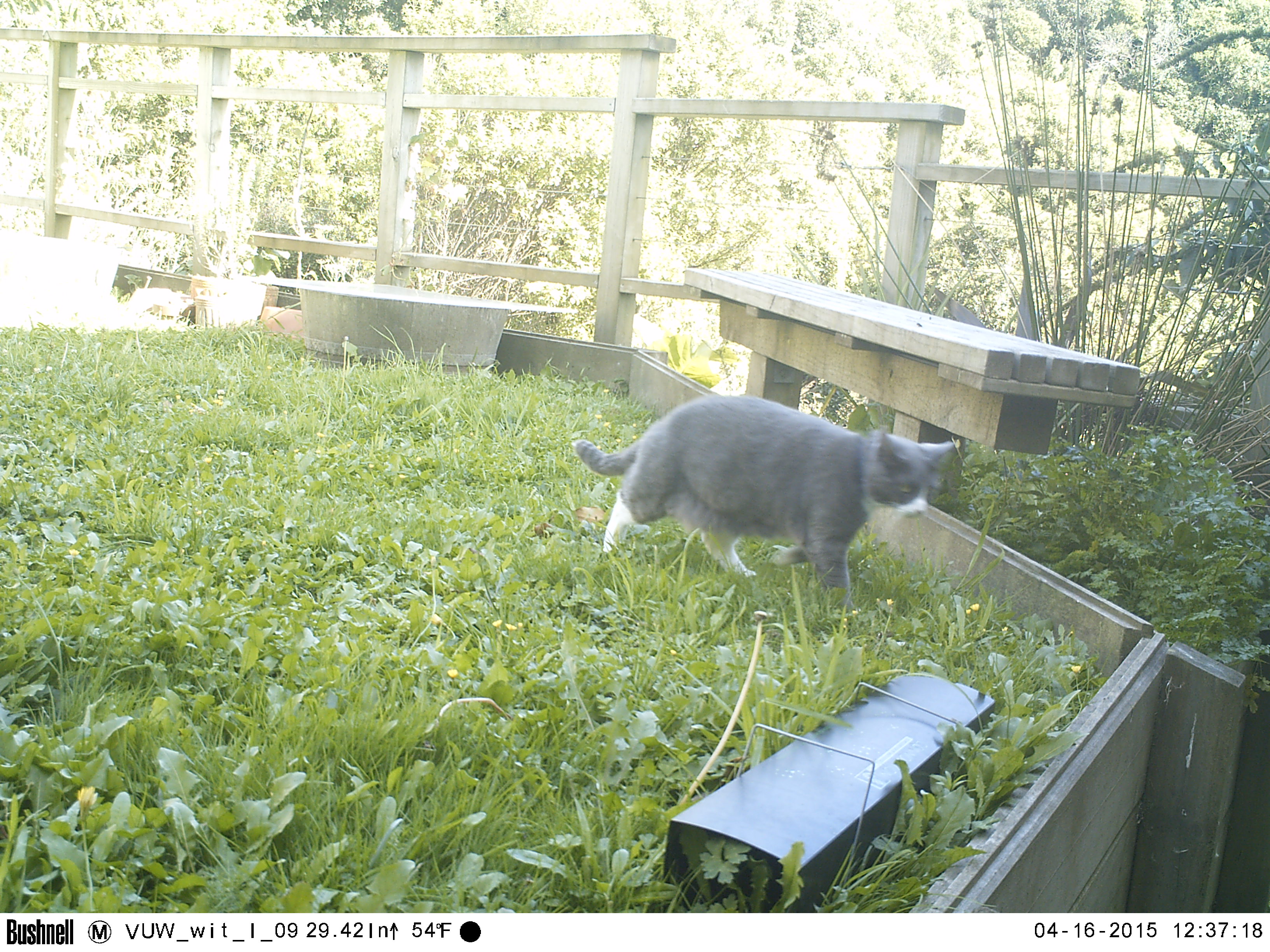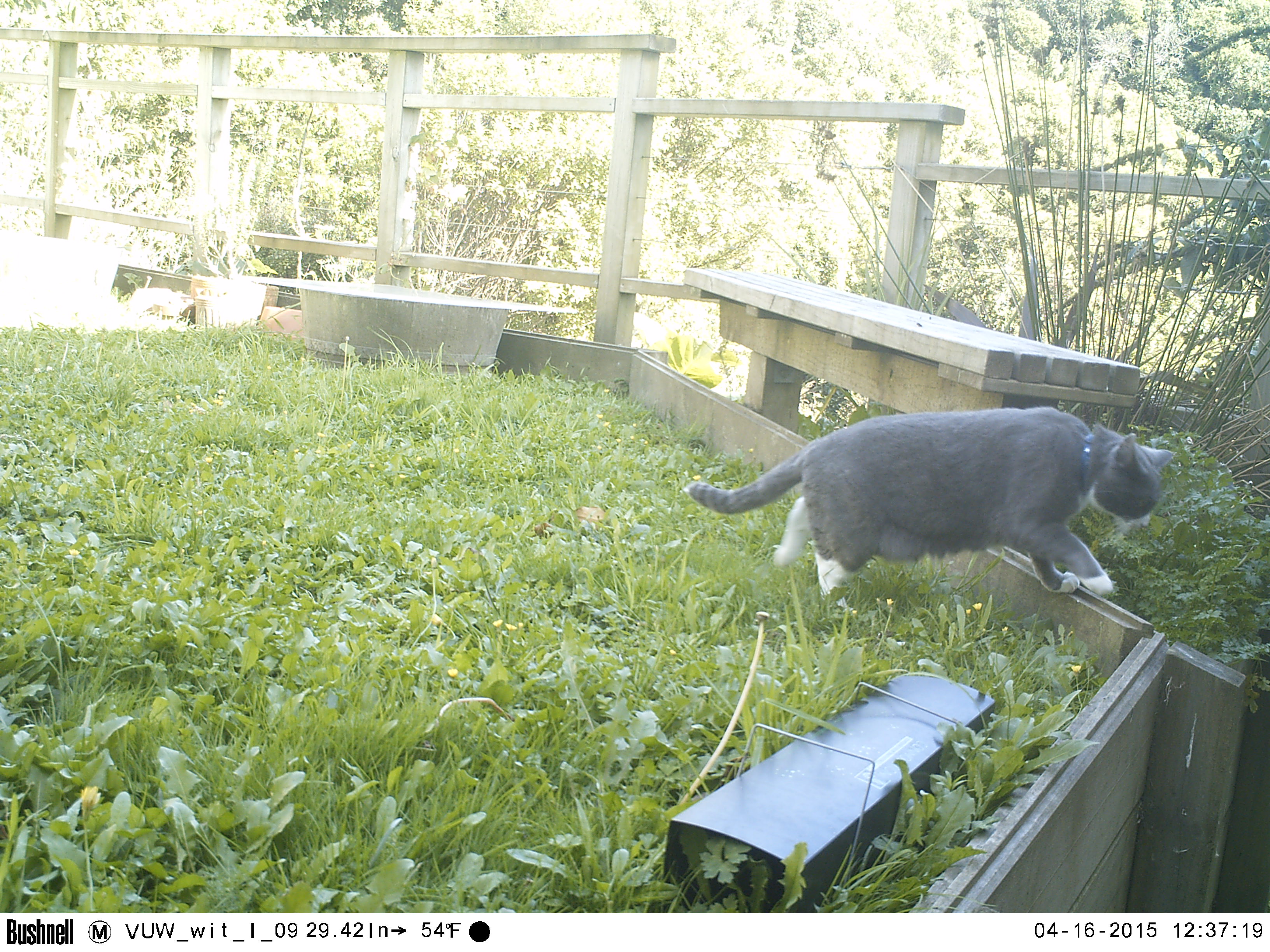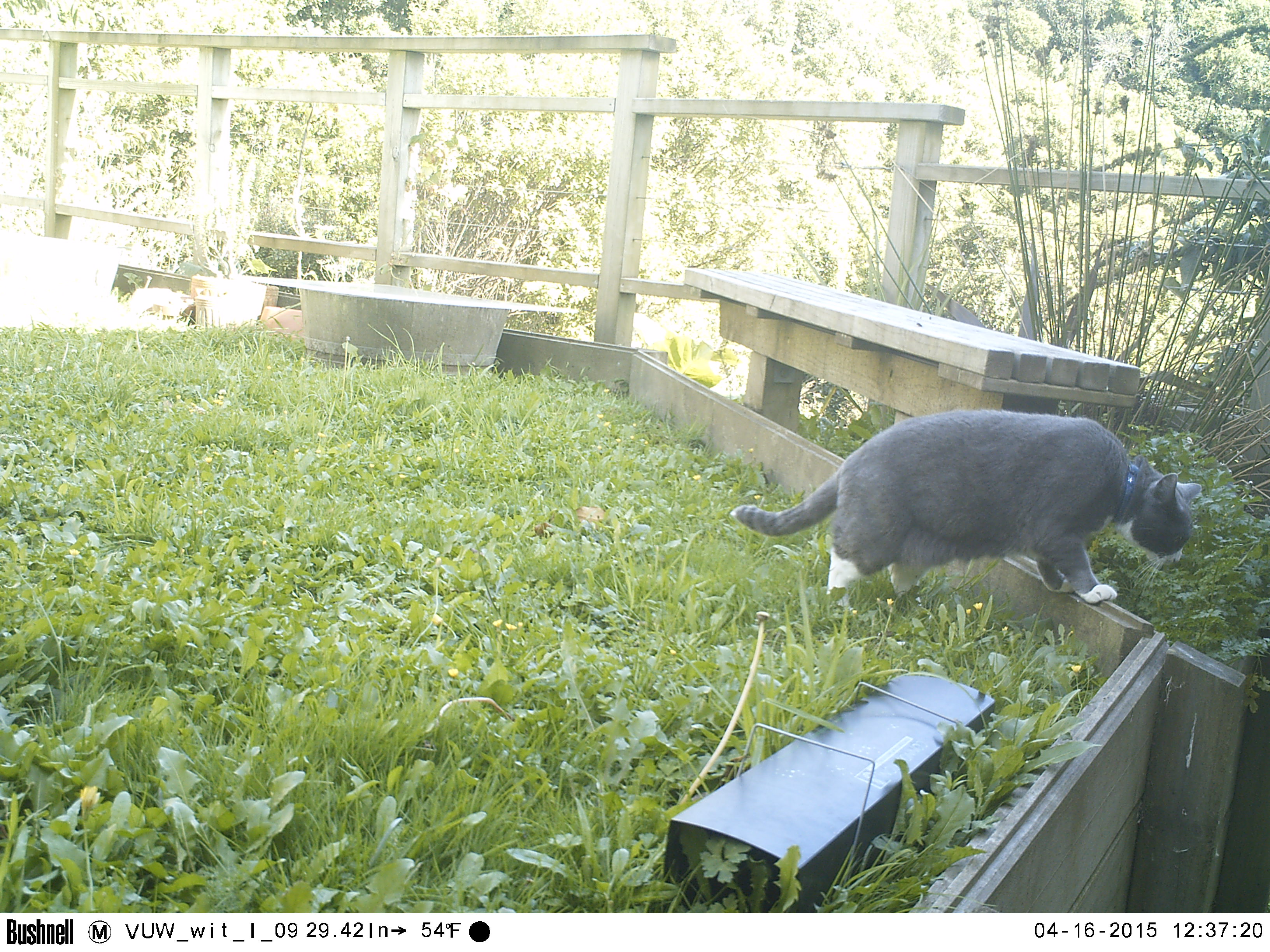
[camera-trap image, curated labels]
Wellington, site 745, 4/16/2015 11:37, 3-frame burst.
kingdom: Animalia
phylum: Chordata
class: Mammalia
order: Carnivora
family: Felidae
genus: Felis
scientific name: Felis catus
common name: cat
Cat (Felis catus).